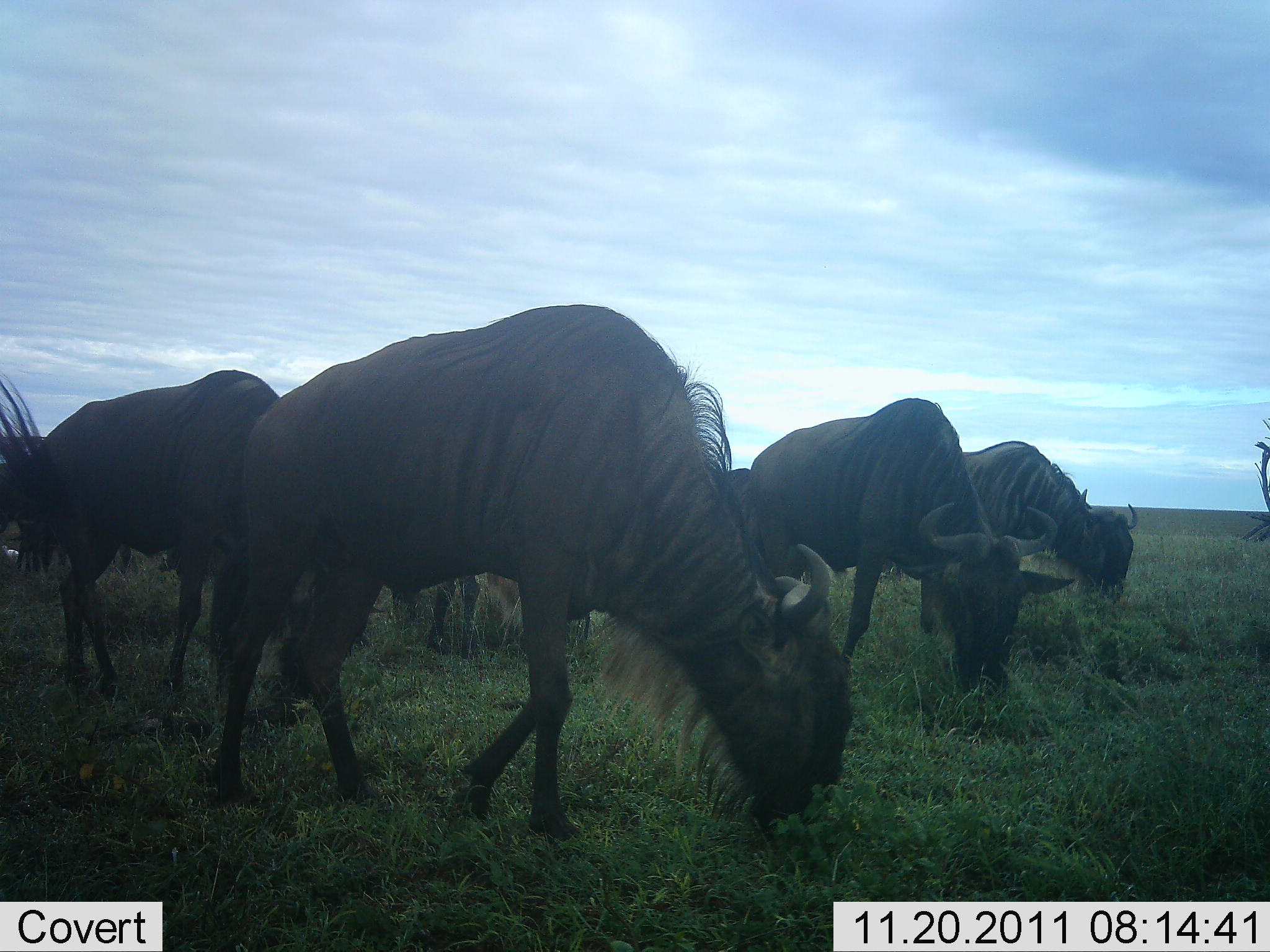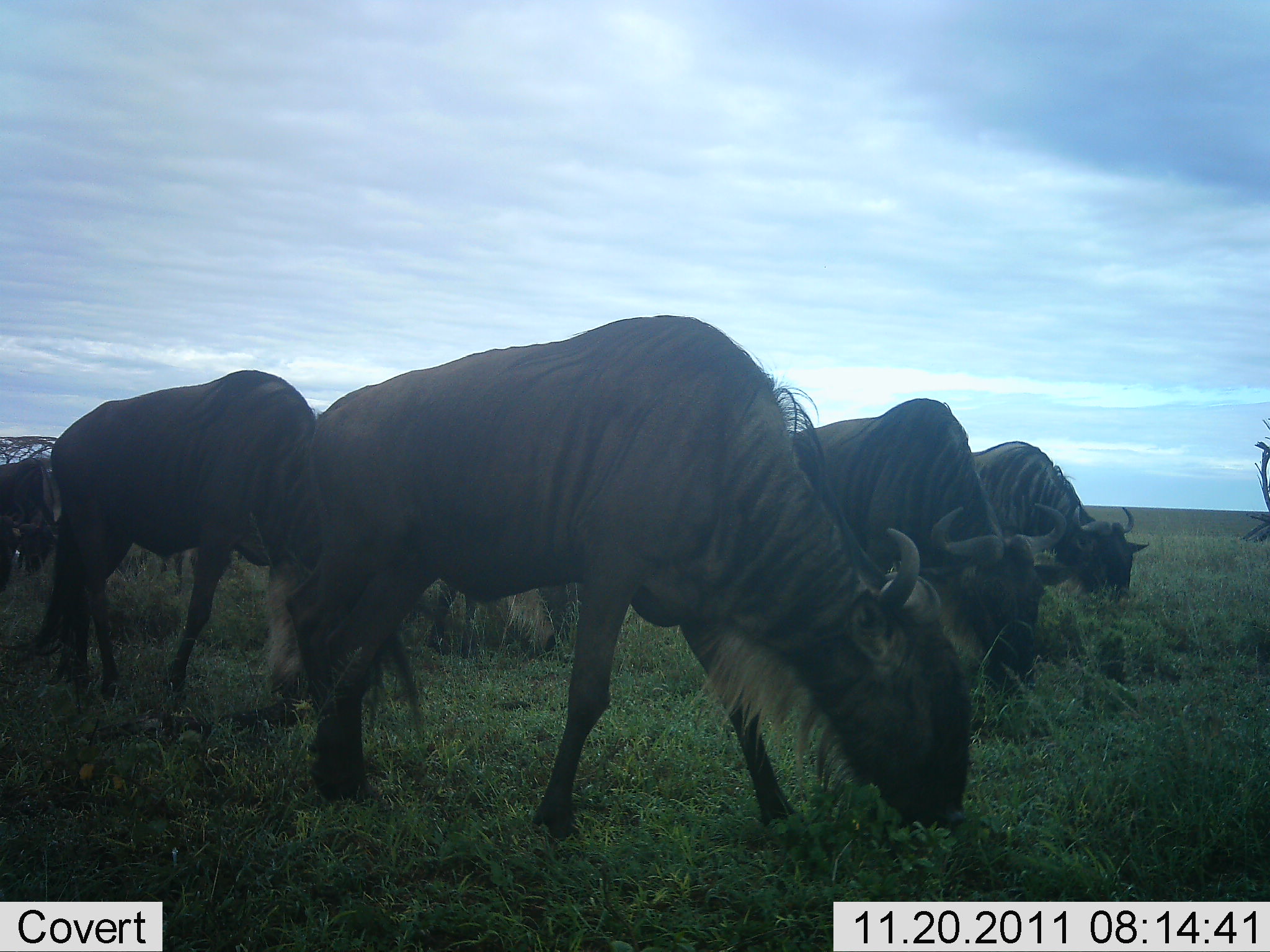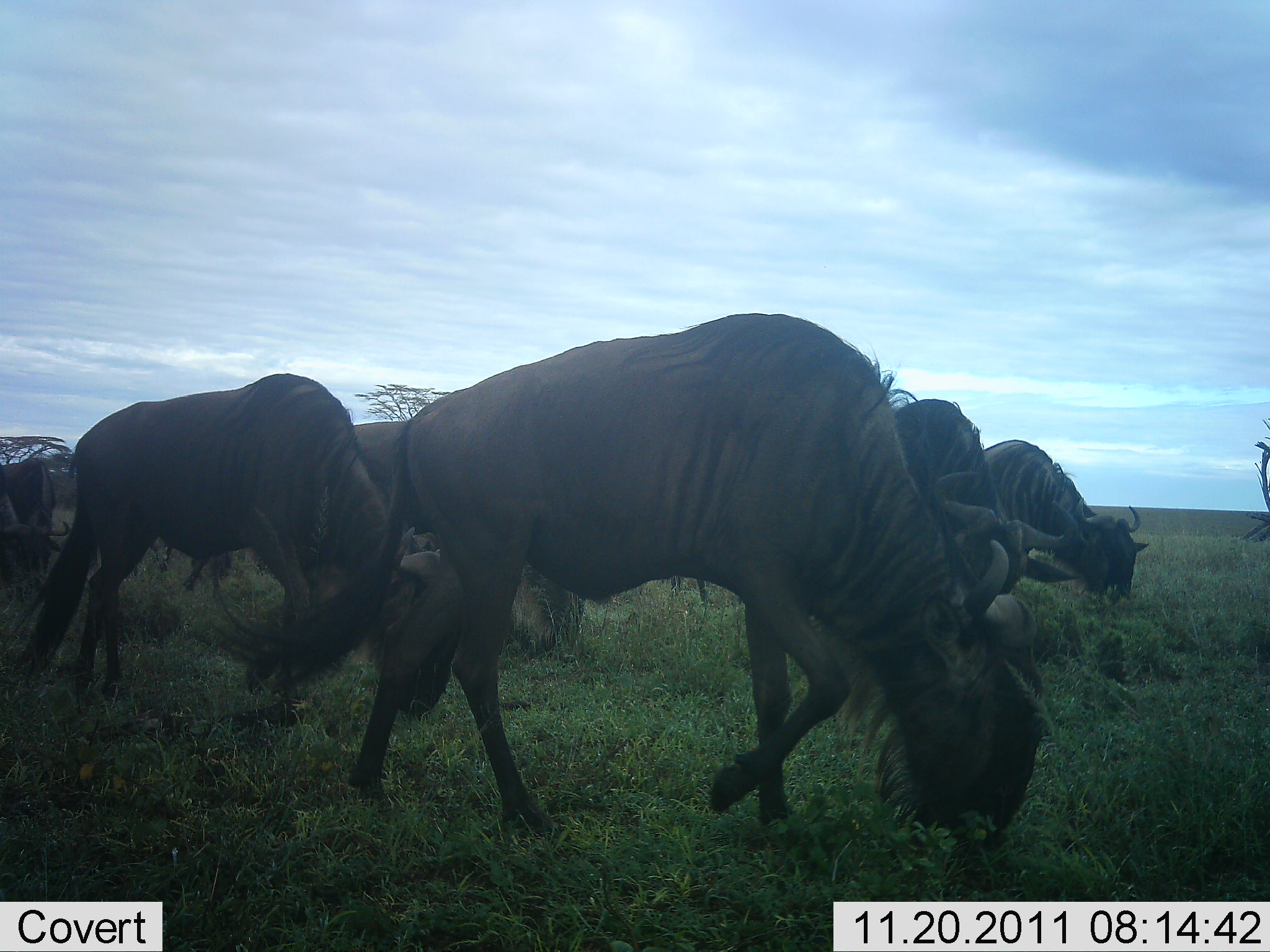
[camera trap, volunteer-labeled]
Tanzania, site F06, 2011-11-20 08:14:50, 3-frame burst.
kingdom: Animalia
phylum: Chordata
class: Mammalia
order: Artiodactyla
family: Bovidae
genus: Connochaetes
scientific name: Connochaetes taurinus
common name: blue wildebeest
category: wildebeest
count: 6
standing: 0%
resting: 0%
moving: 38%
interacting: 0%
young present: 8%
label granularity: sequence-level